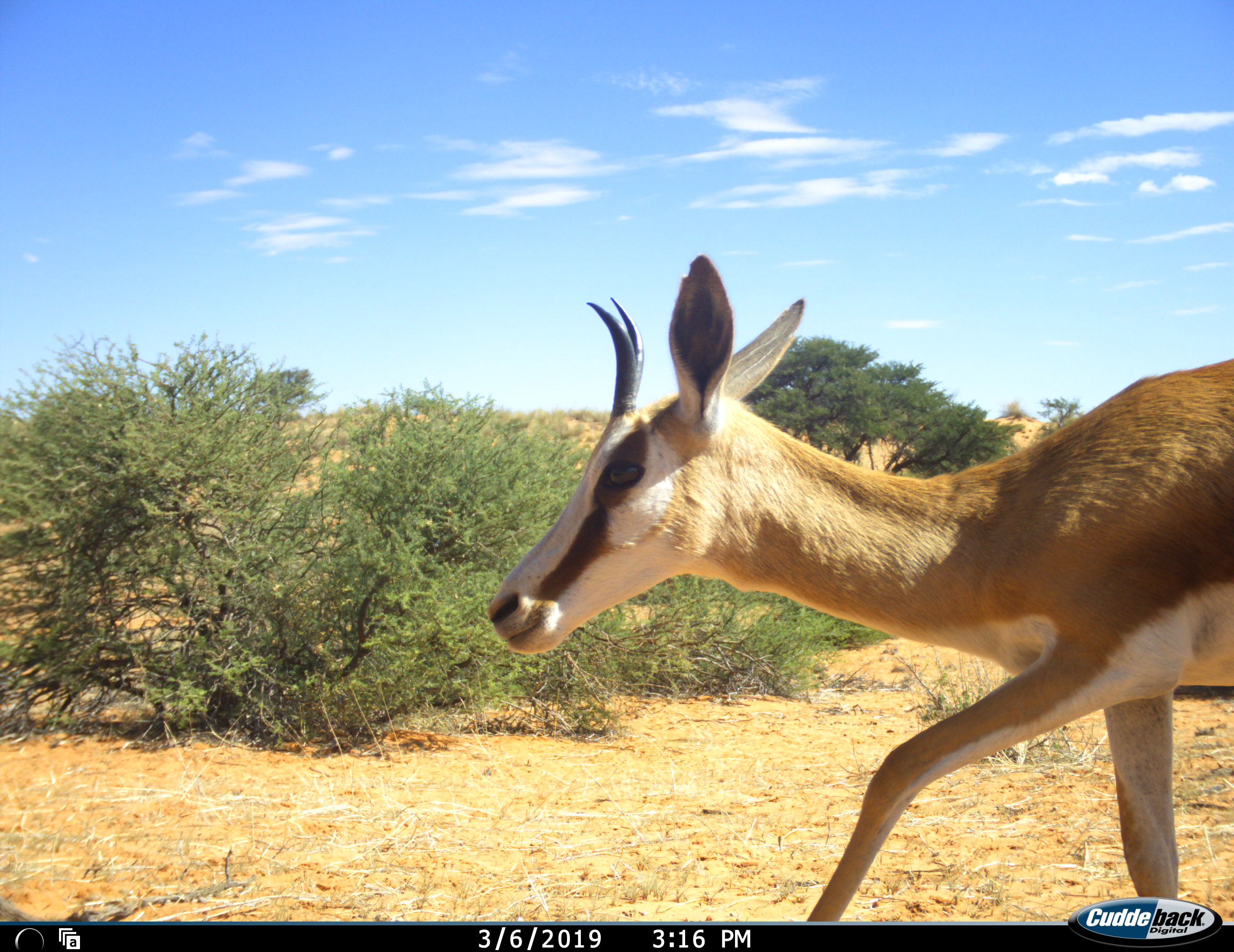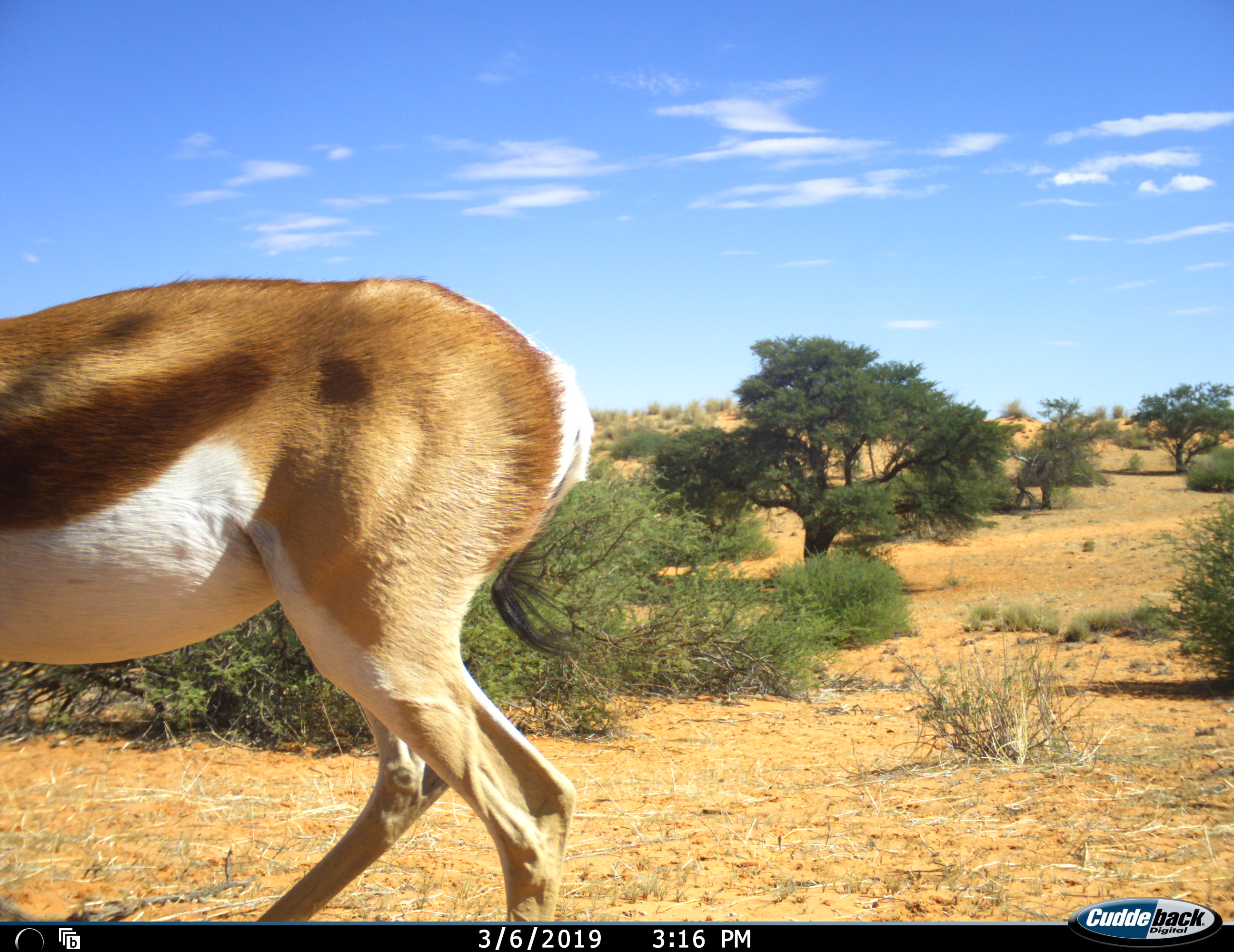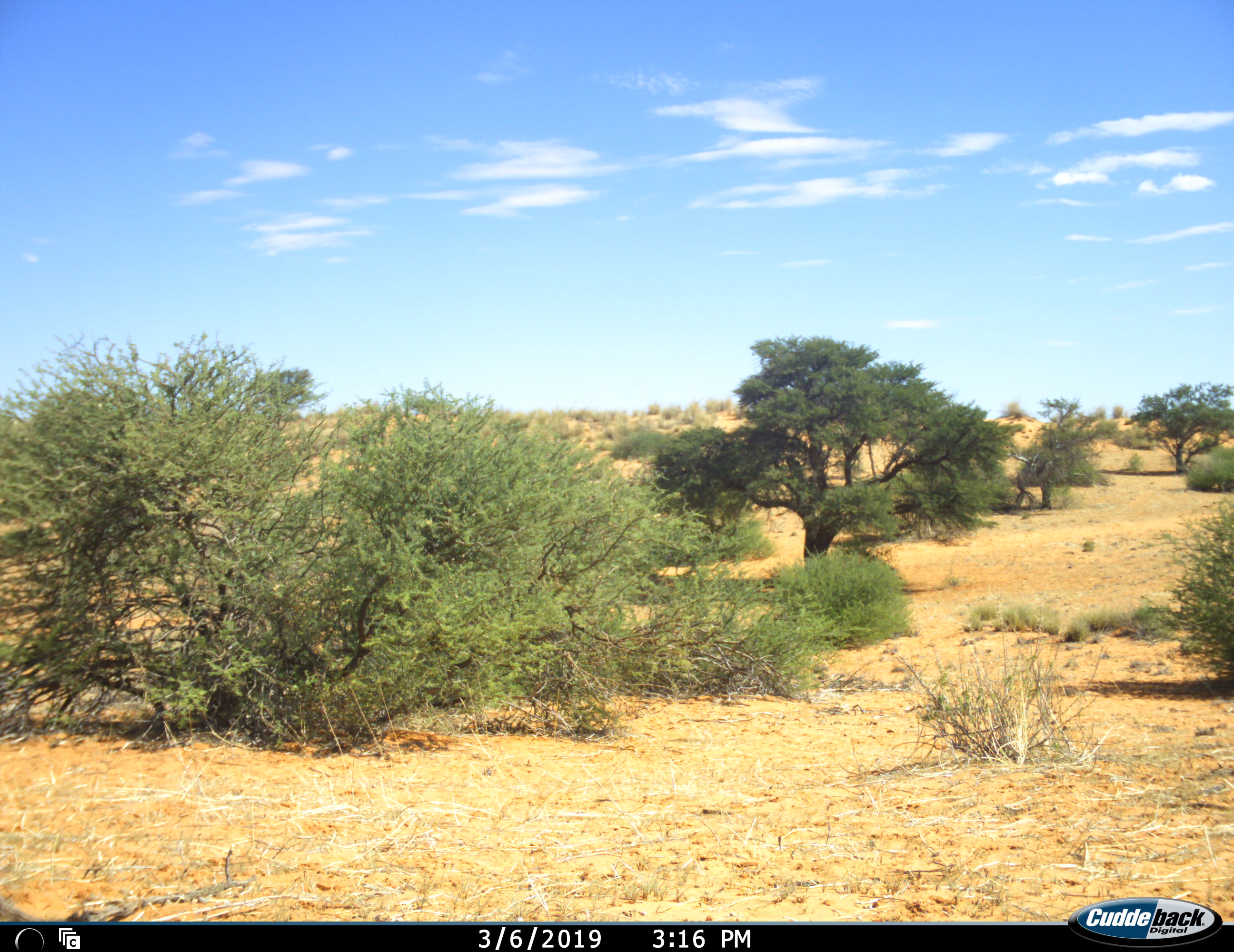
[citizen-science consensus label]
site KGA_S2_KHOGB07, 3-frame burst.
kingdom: Animalia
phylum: Chordata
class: Mammalia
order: Artiodactyla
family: Bovidae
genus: Antidorcas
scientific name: Antidorcas marsupialis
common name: springbok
Springbok (Antidorcas marsupialis), count 1. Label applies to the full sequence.